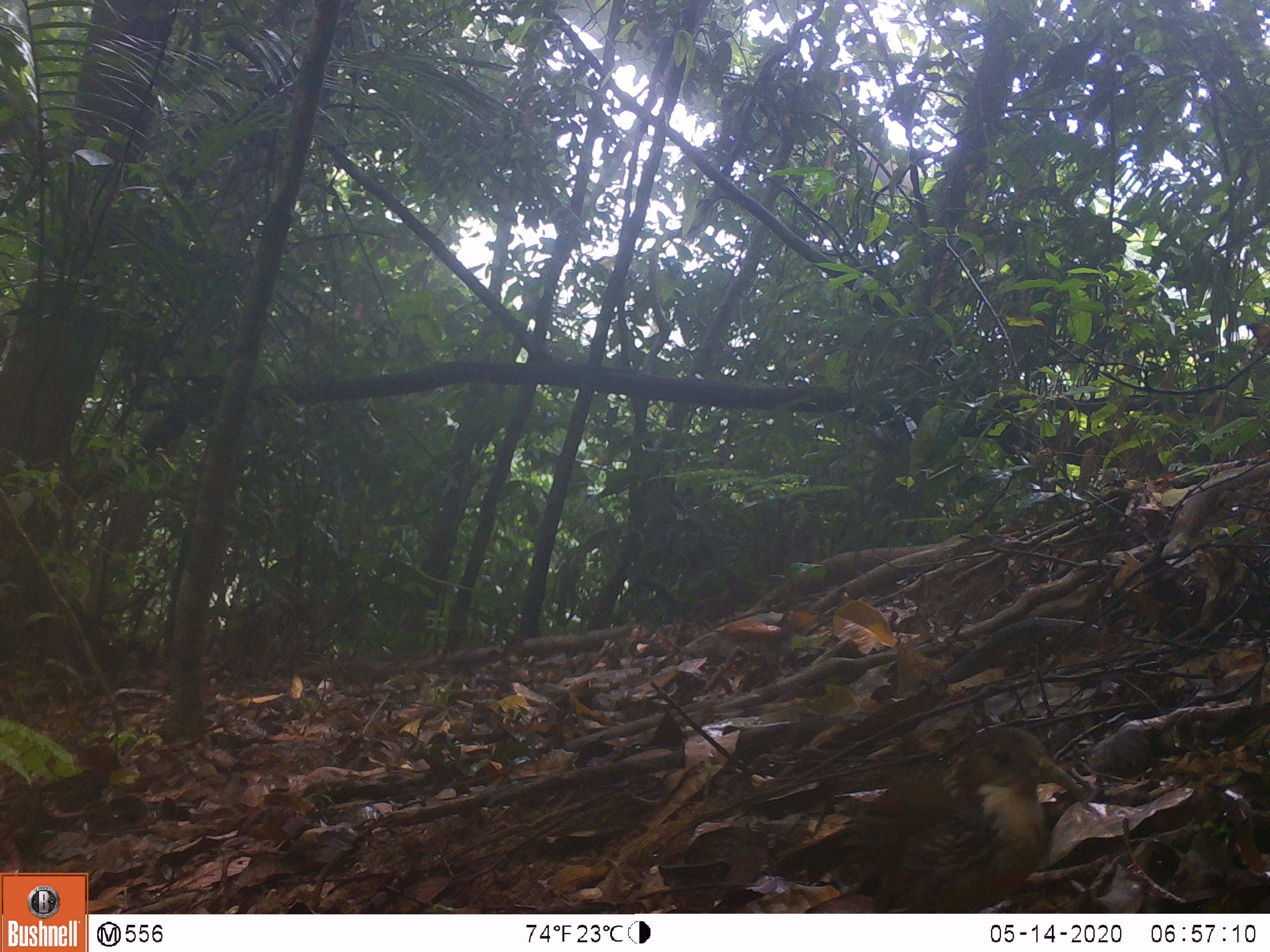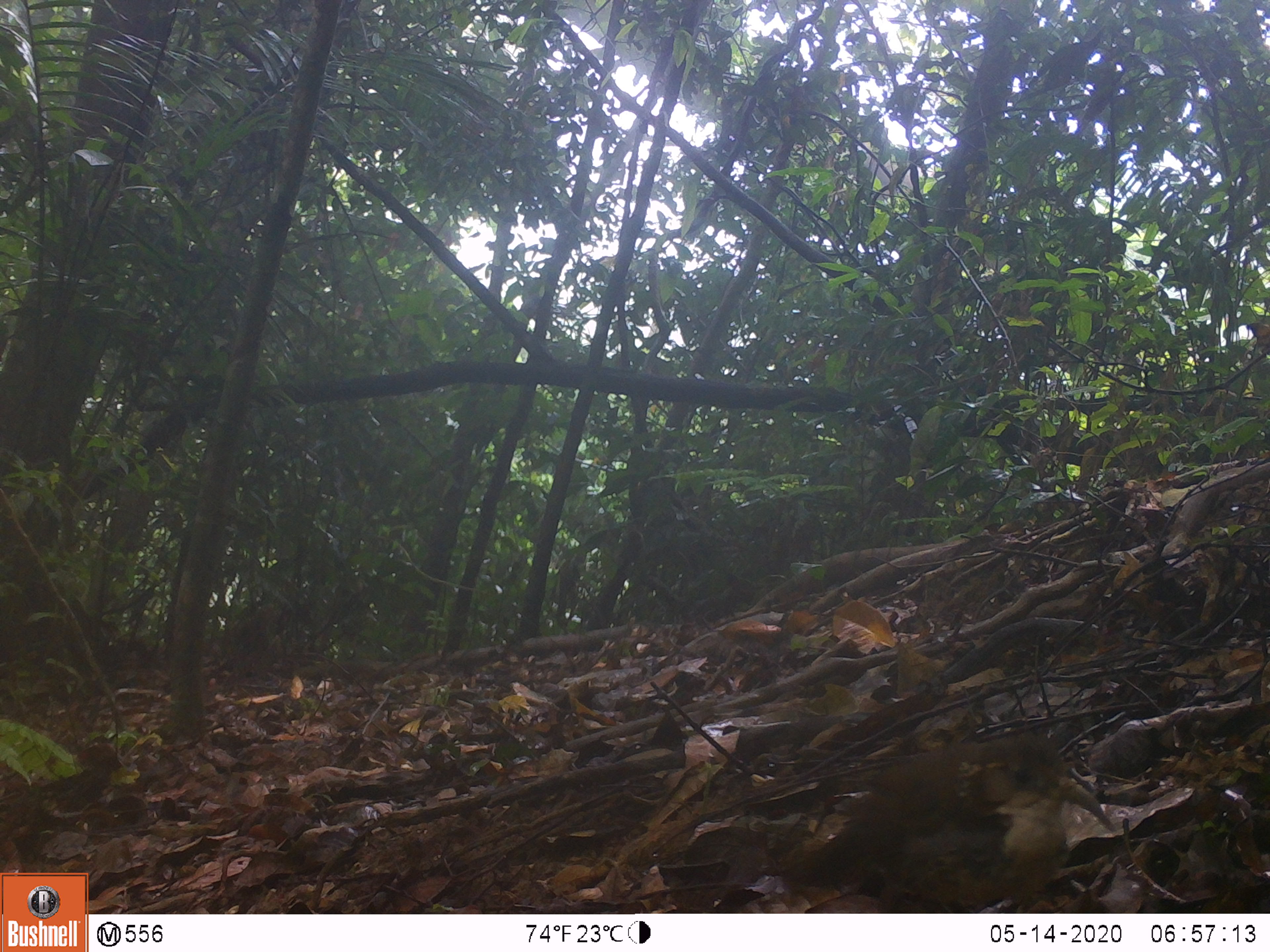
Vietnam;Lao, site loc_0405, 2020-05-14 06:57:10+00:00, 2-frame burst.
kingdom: Animalia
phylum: Chordata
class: Aves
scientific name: Aves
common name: bird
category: unidentified bird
Unidentified bird (bird) (Aves). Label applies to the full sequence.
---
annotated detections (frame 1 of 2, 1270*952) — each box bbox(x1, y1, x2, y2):
unidentified bird: bbox(840, 726, 1081, 913)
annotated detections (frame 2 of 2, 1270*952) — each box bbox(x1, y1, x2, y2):
unidentified bird: bbox(785, 732, 1118, 914); bbox(759, 730, 760, 731)